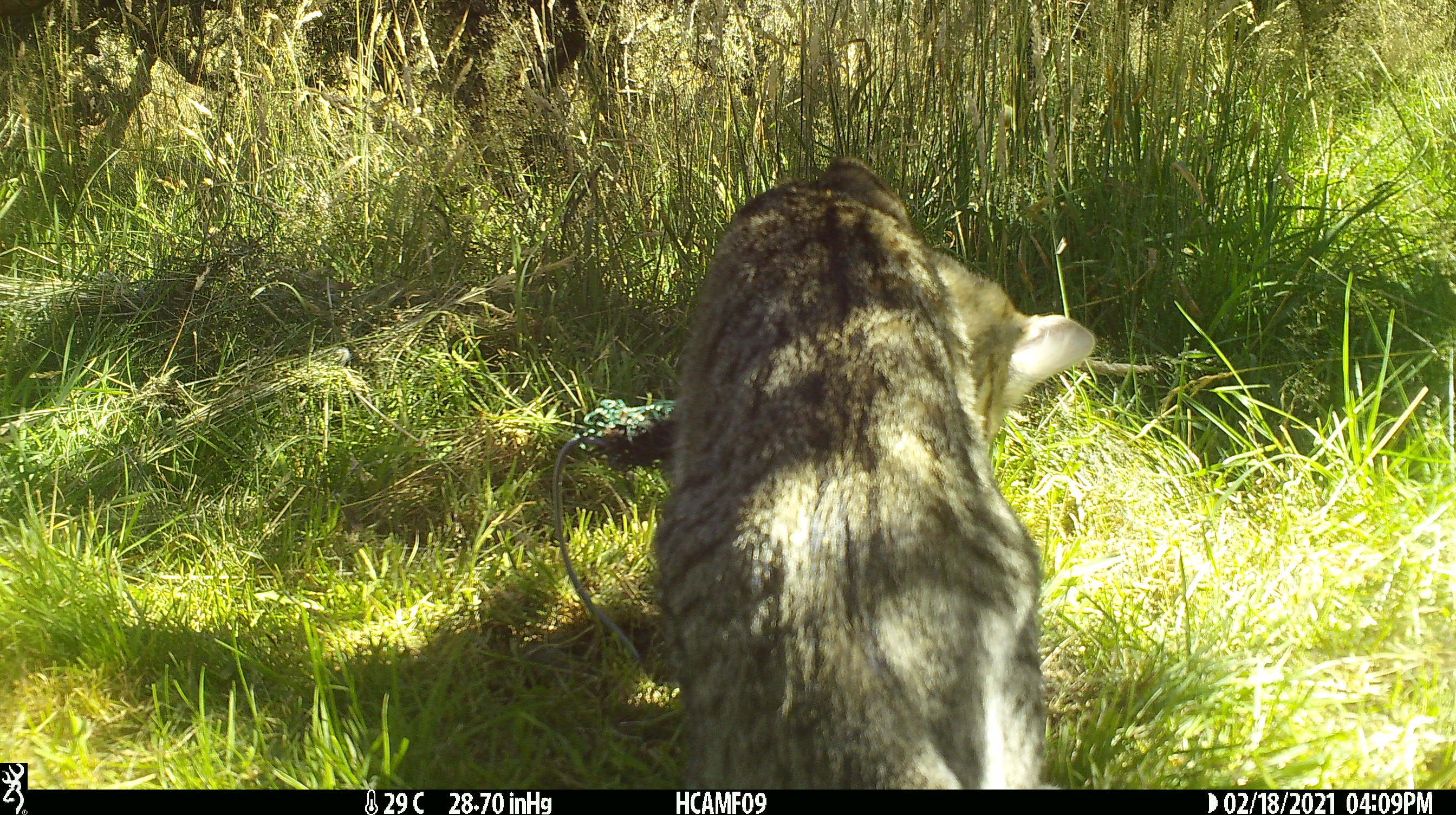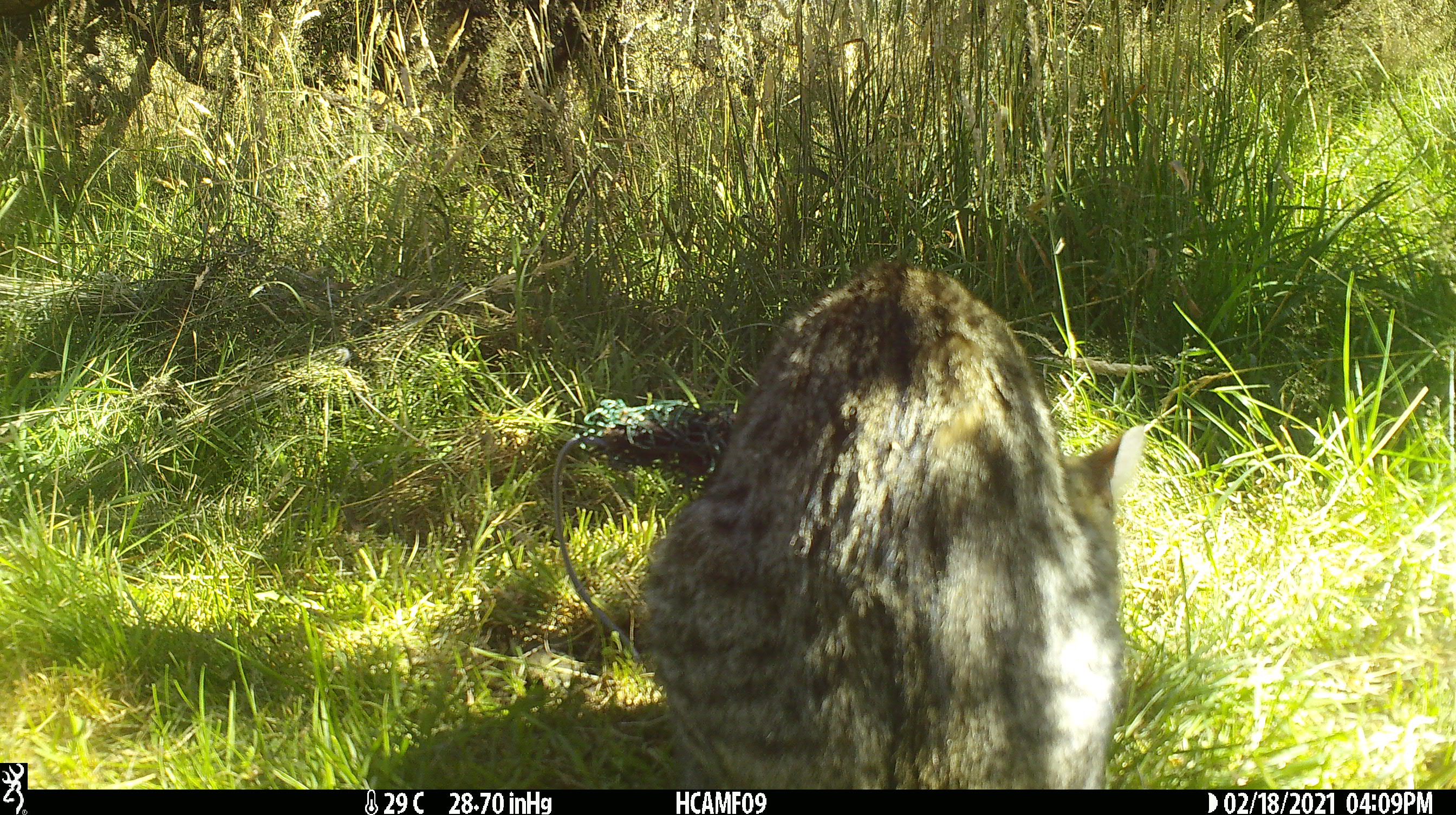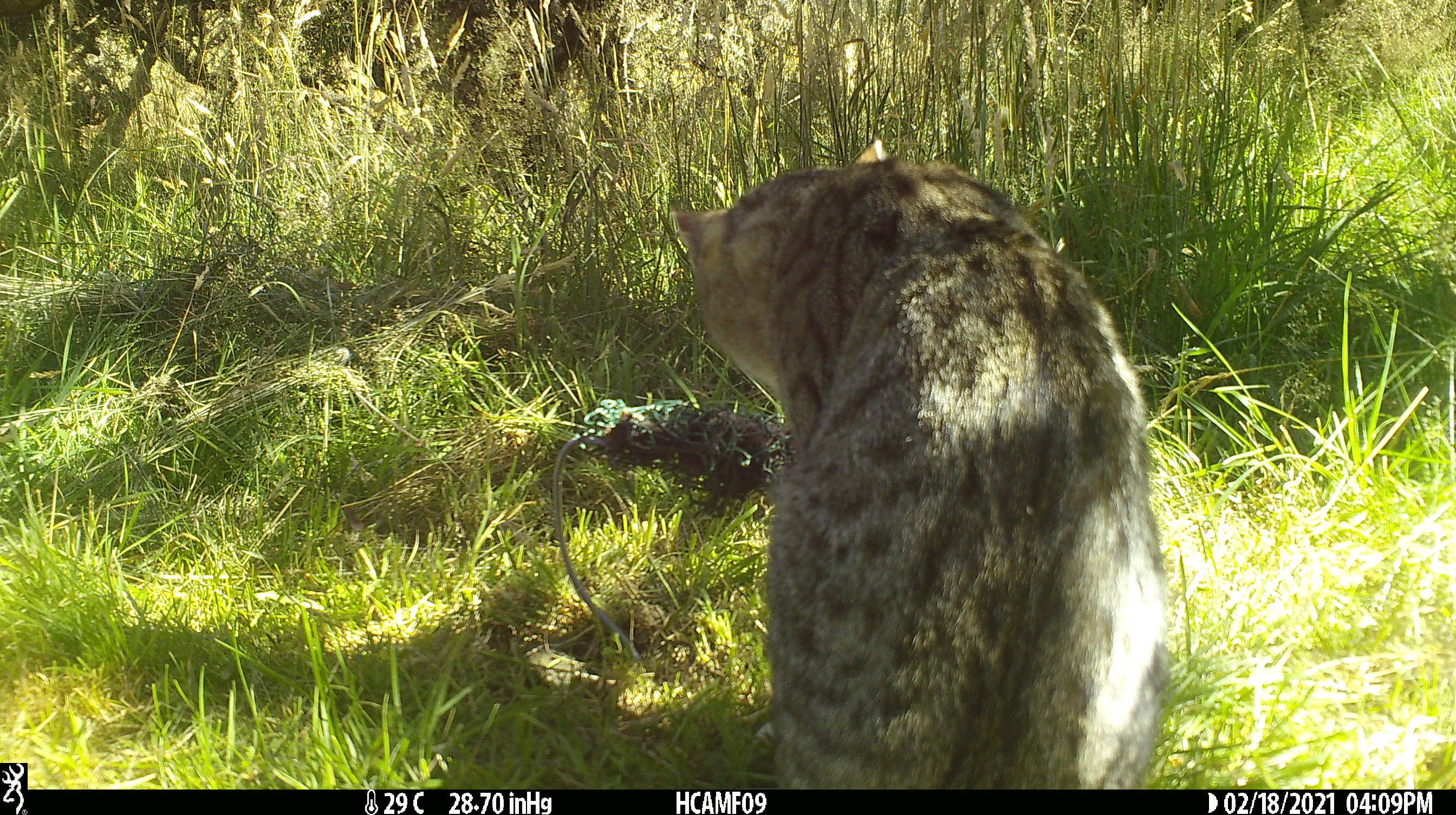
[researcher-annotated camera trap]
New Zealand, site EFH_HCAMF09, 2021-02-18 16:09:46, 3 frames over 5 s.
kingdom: Animalia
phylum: Chordata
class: Mammalia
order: Carnivora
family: Felidae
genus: Felis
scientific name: Felis catus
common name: domestic cat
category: cat